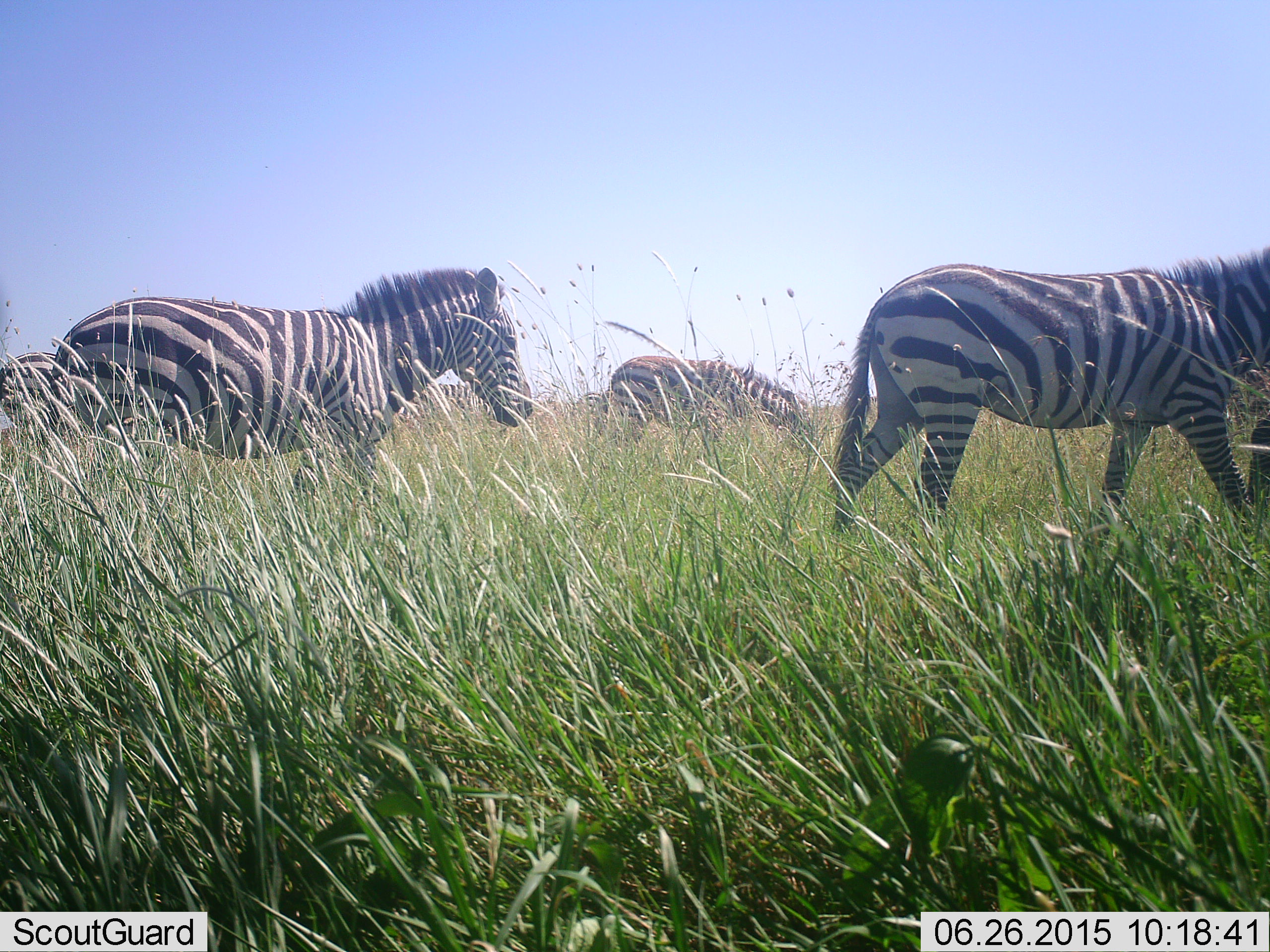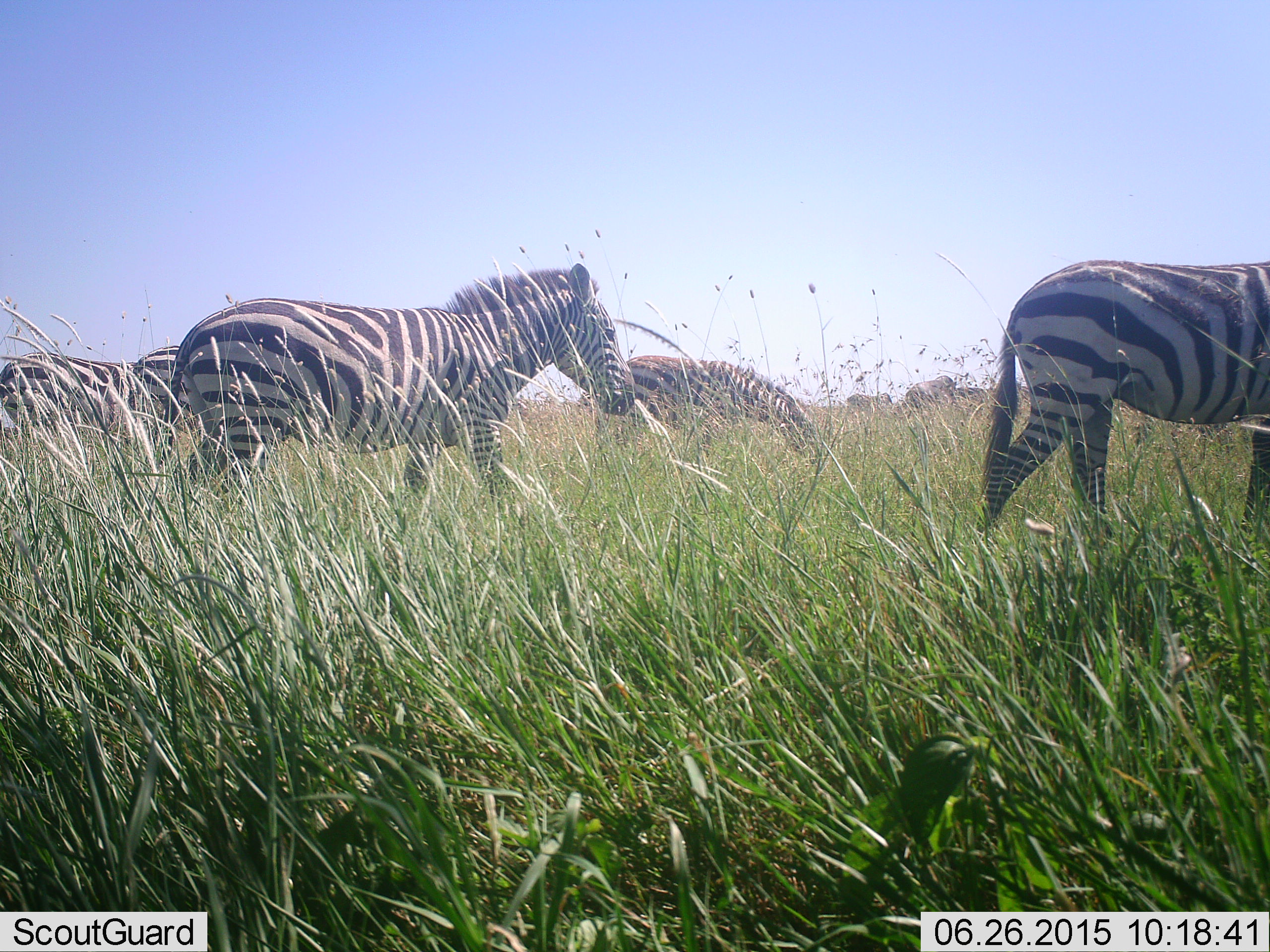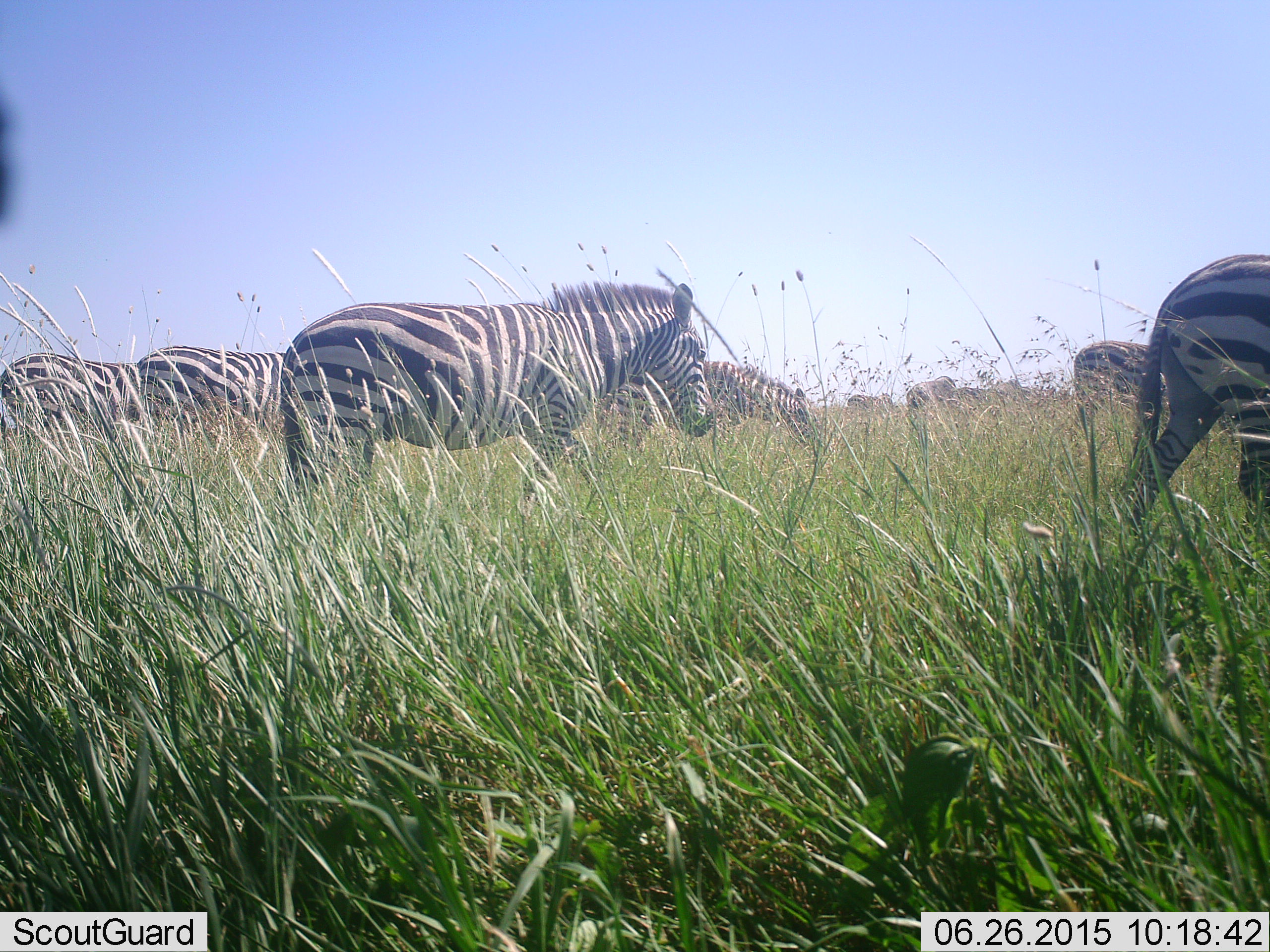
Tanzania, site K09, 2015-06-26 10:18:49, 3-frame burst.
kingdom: Animalia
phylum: Chordata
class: Mammalia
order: Perissodactyla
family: Equidae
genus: Equus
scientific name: Equus quagga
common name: plains zebra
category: zebra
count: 6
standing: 18%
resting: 0%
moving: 100%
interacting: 0%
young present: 0%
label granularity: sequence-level